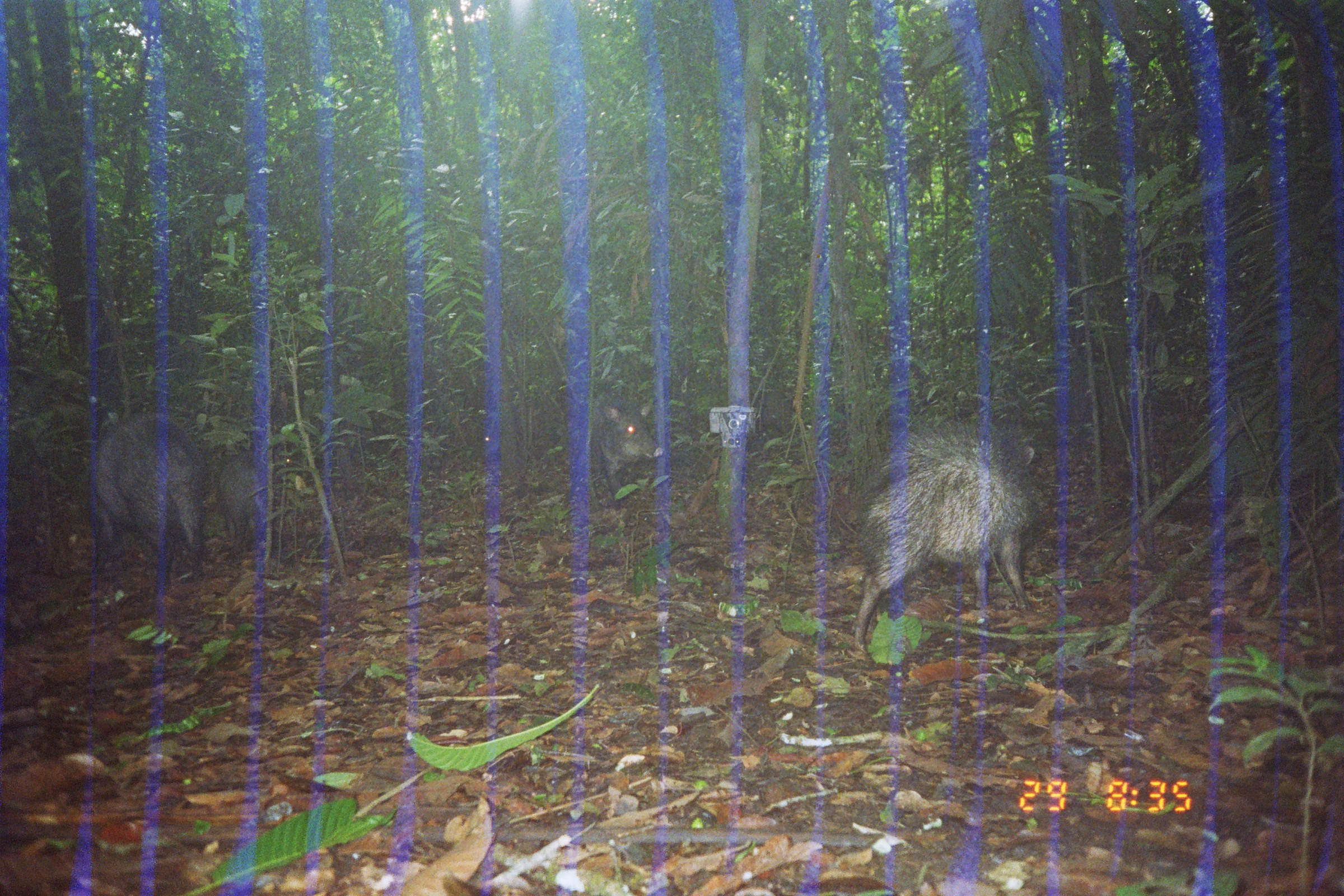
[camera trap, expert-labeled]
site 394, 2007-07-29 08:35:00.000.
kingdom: Animalia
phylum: Chordata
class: Mammalia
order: Artiodactyla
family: Tayassuidae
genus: Pecari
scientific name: Pecari tajacu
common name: collared peccary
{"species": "Pecari tajacu (collared peccary)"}